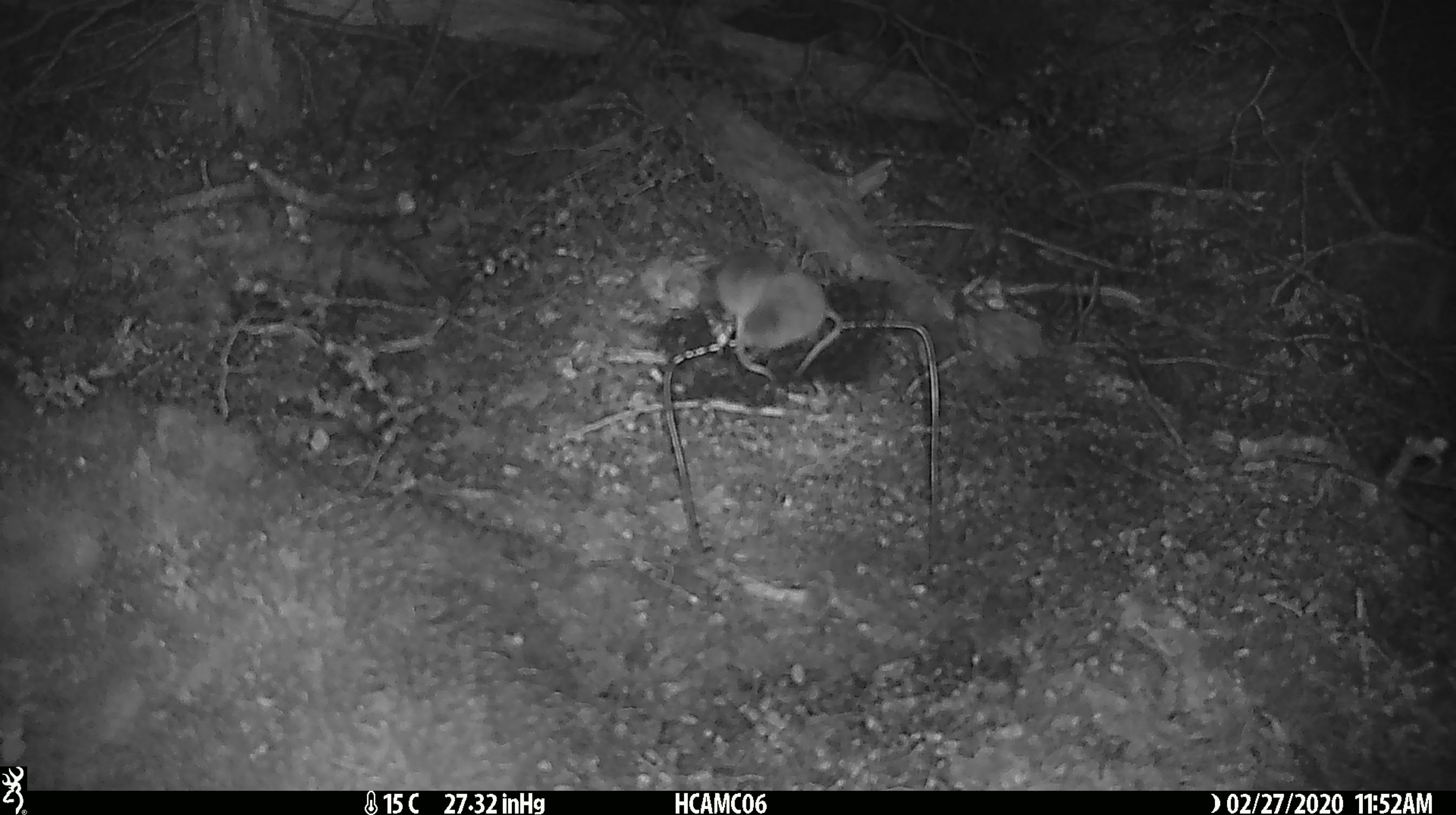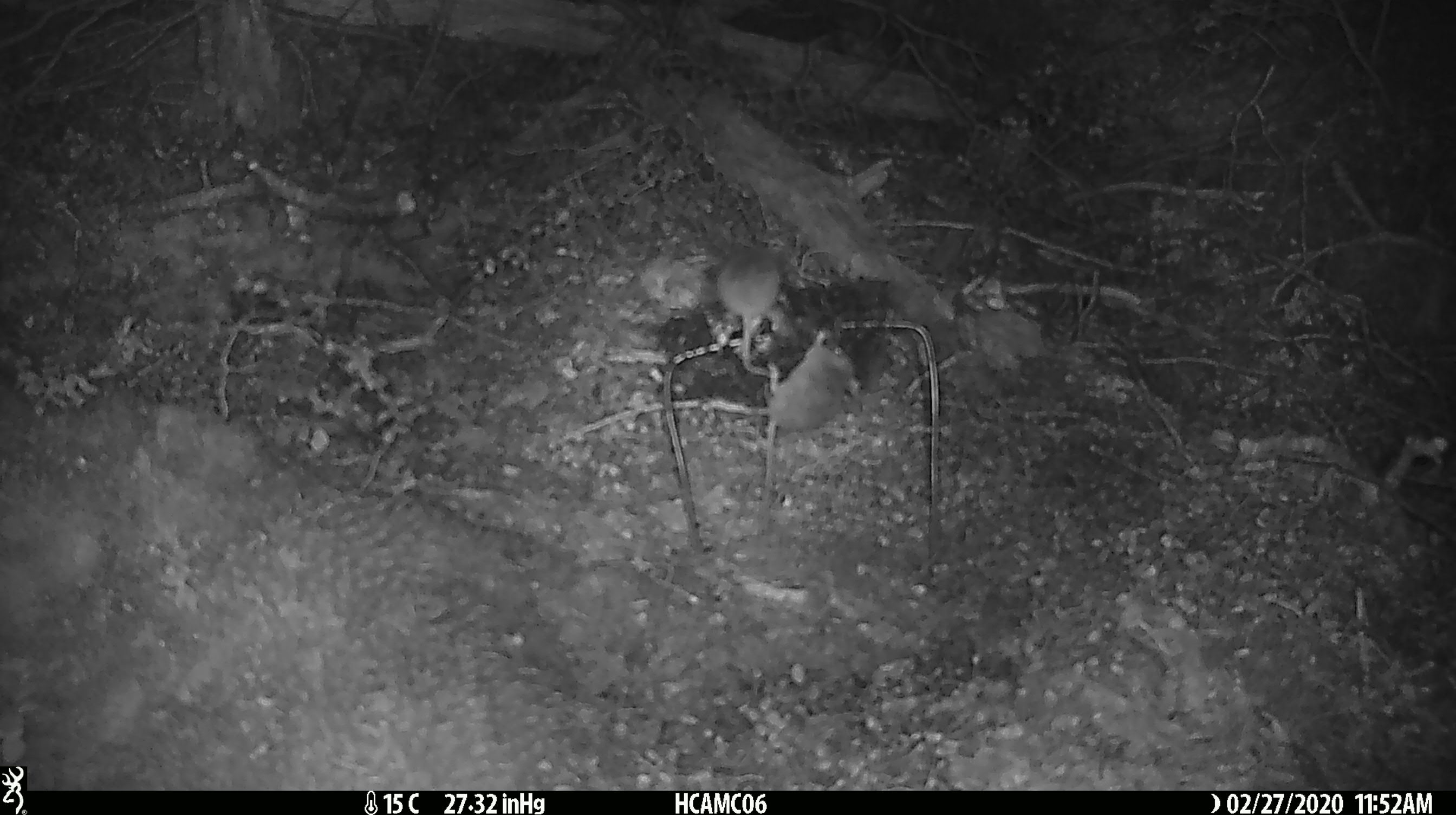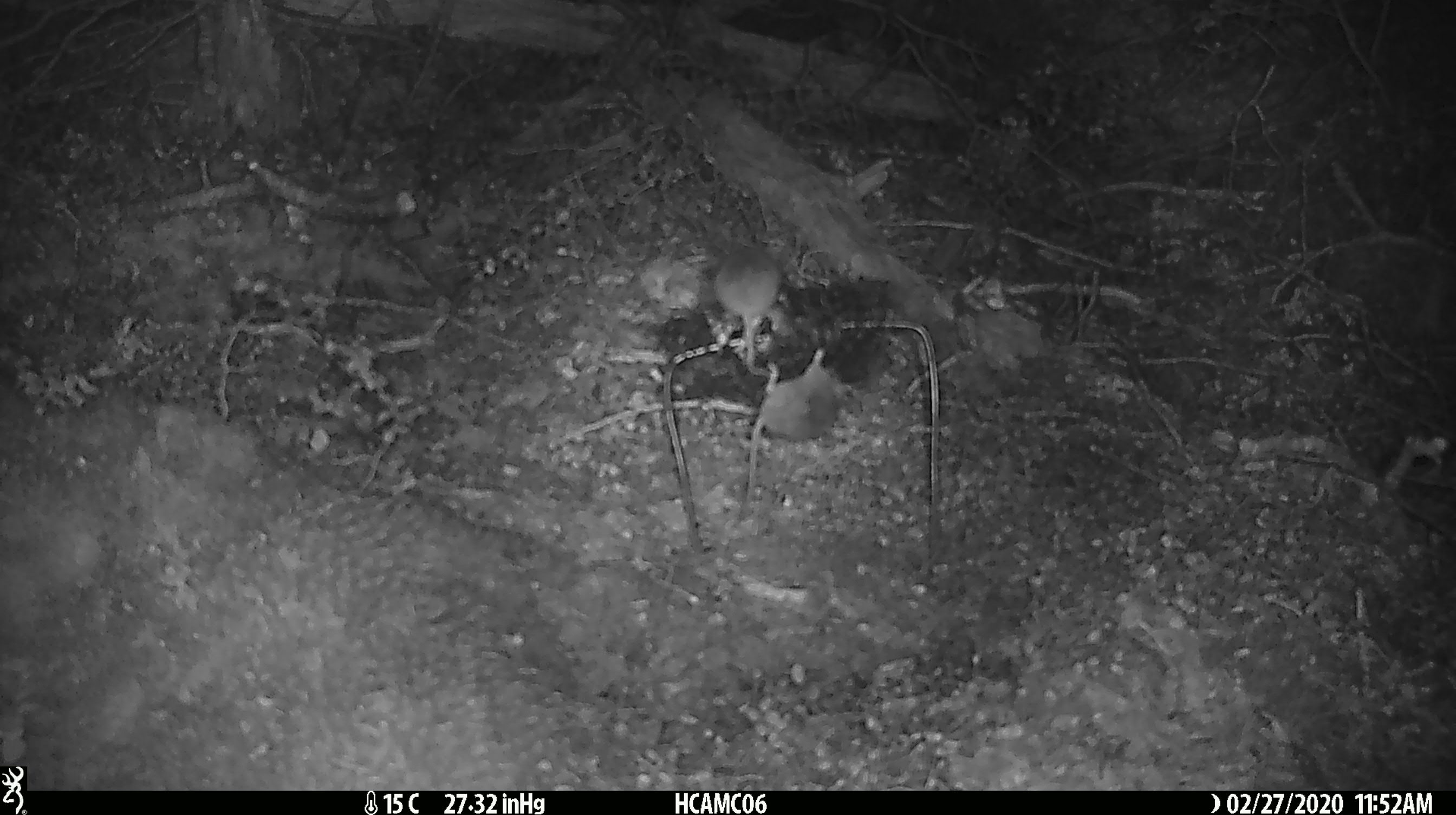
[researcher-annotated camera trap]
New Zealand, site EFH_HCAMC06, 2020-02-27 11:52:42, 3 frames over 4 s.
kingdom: Animalia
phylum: Chordata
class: Mammalia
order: Rodentia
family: Muridae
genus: Mus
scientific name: Mus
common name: mouse